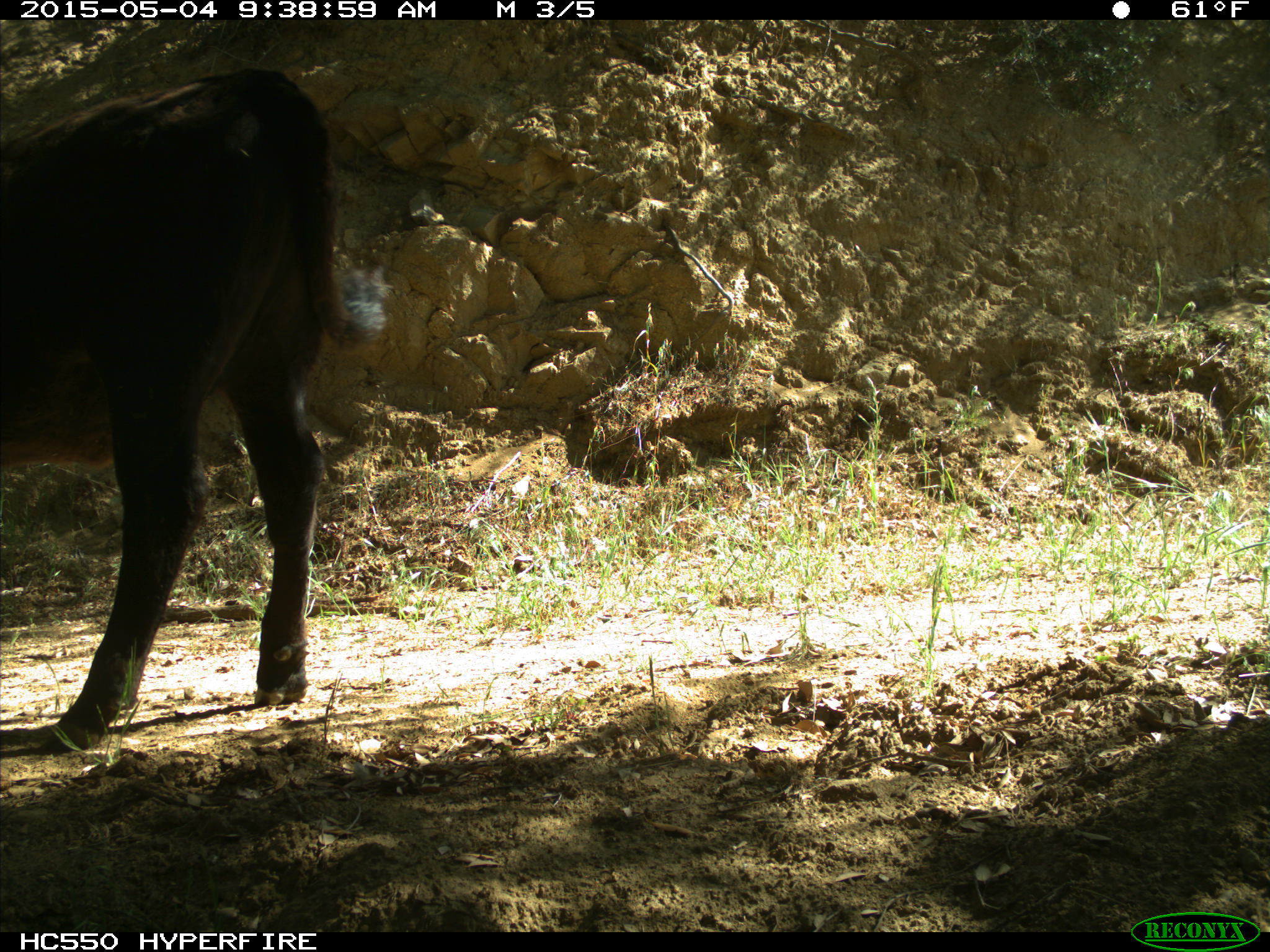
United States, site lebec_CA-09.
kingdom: Animalia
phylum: Chordata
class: Mammalia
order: Artiodactyla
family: Bovidae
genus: Bos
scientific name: Bos taurus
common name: domestic cow